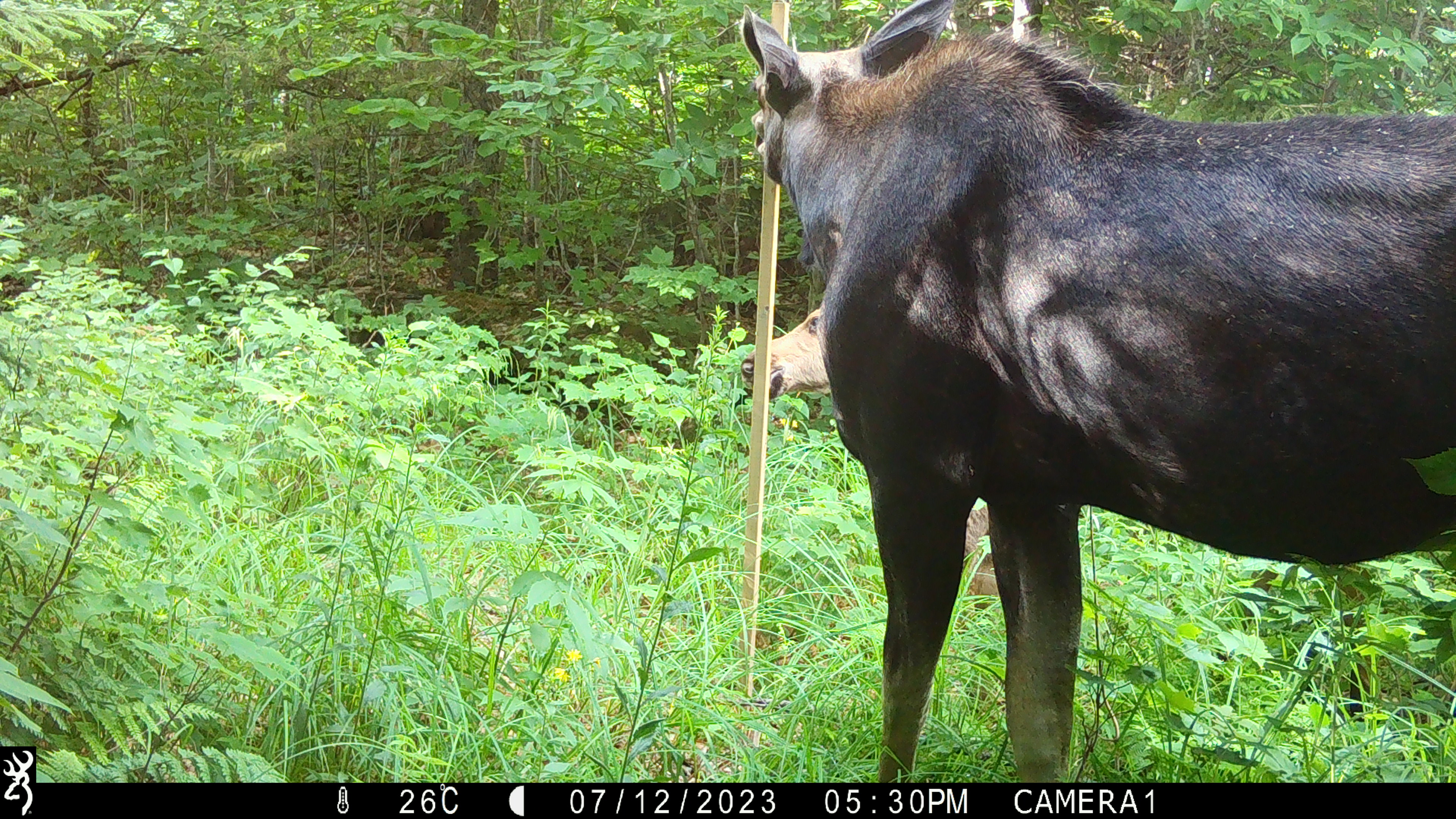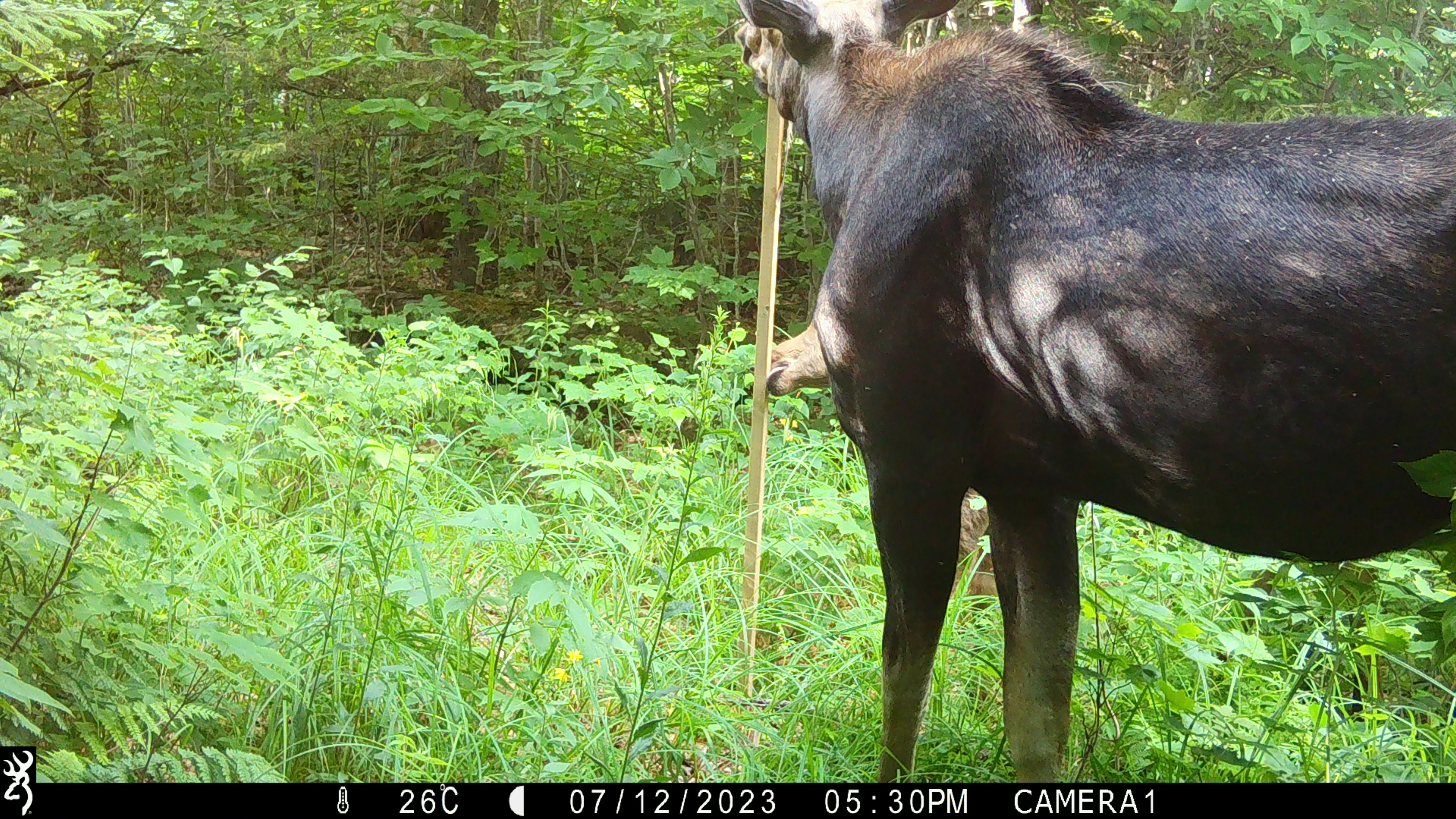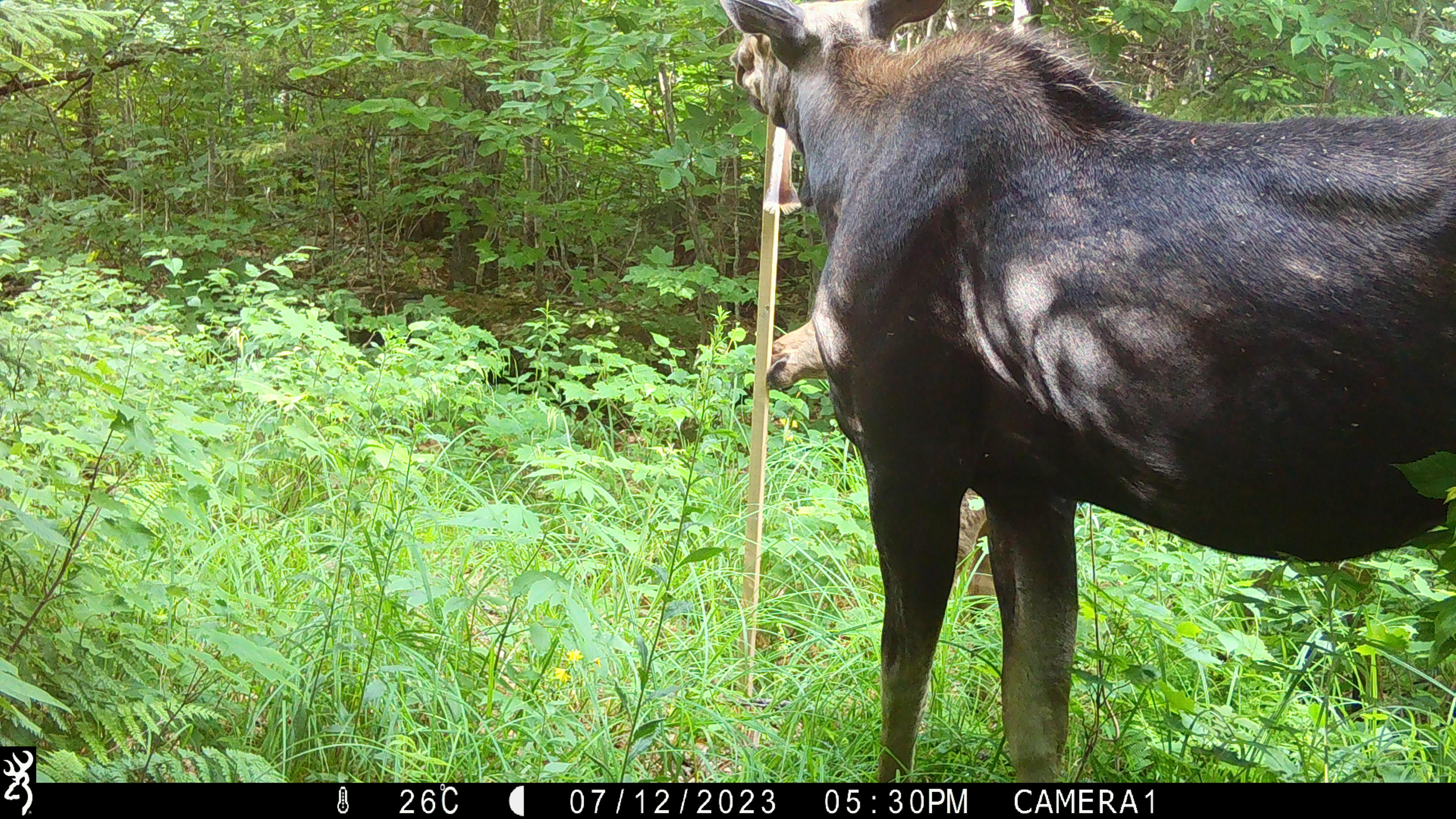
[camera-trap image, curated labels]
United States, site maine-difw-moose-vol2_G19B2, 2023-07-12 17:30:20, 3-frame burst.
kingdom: Animalia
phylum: Chordata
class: Mammalia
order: Artiodactyla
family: Cervidae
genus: Alces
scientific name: Alces alces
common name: moose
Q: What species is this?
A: Moose (Alces alces).